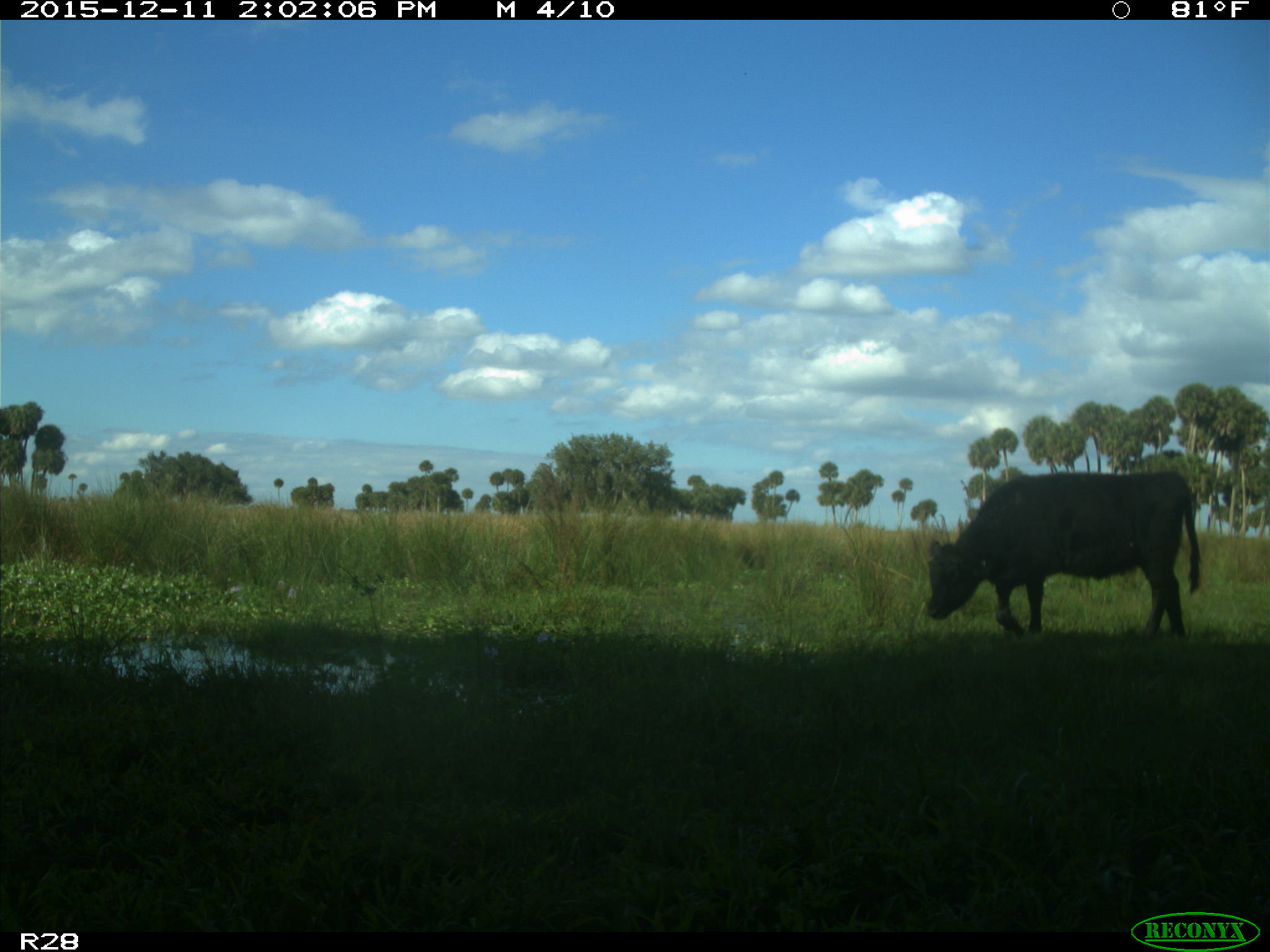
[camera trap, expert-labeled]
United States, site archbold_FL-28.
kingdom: Animalia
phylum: Chordata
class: Mammalia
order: Artiodactyla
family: Bovidae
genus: Bos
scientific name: Bos taurus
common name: domestic cow